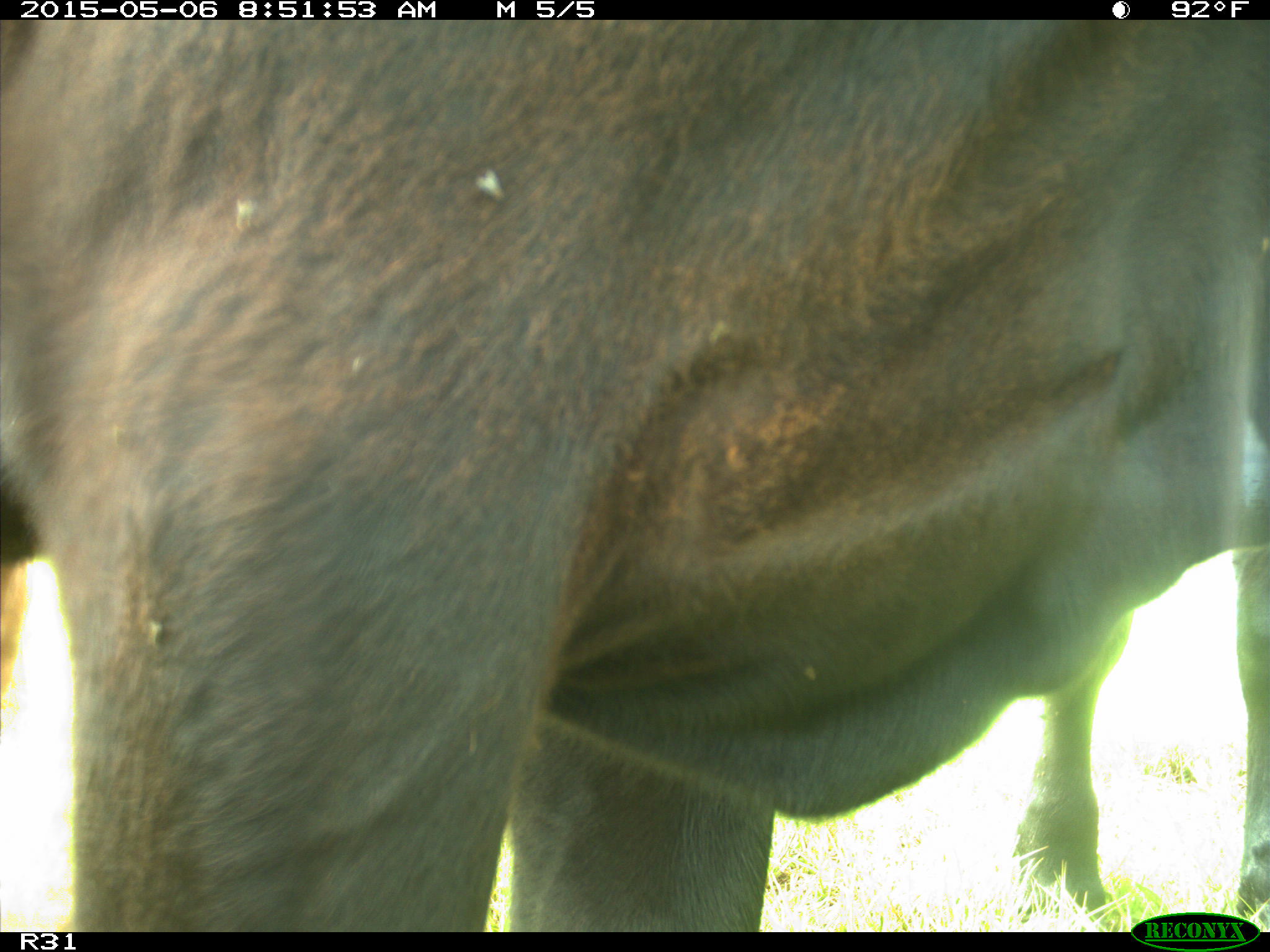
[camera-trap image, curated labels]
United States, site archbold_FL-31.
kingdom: Animalia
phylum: Chordata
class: Mammalia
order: Artiodactyla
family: Bovidae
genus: Bos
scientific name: Bos taurus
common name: domestic cow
Bos taurus (domestic cow).